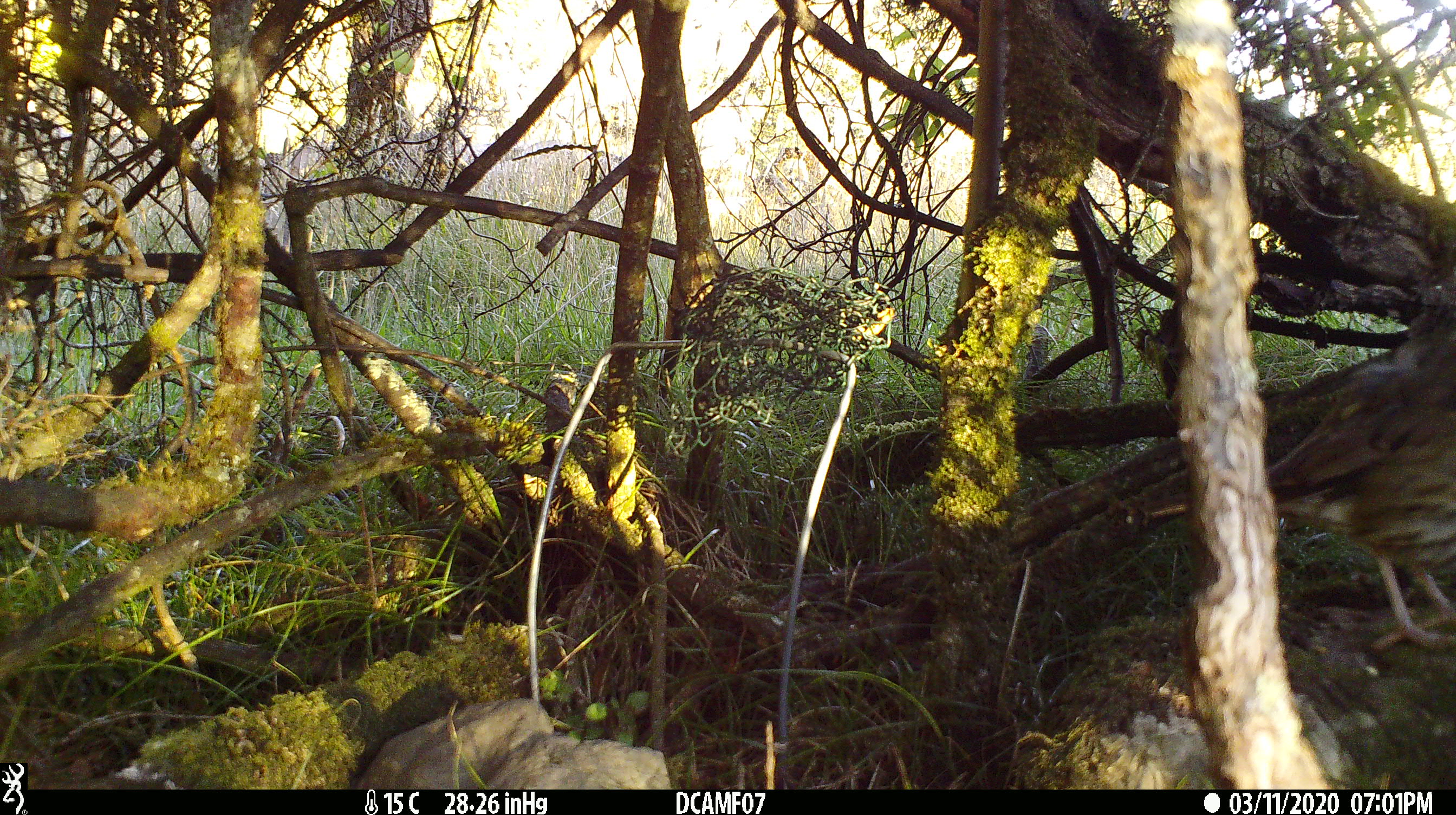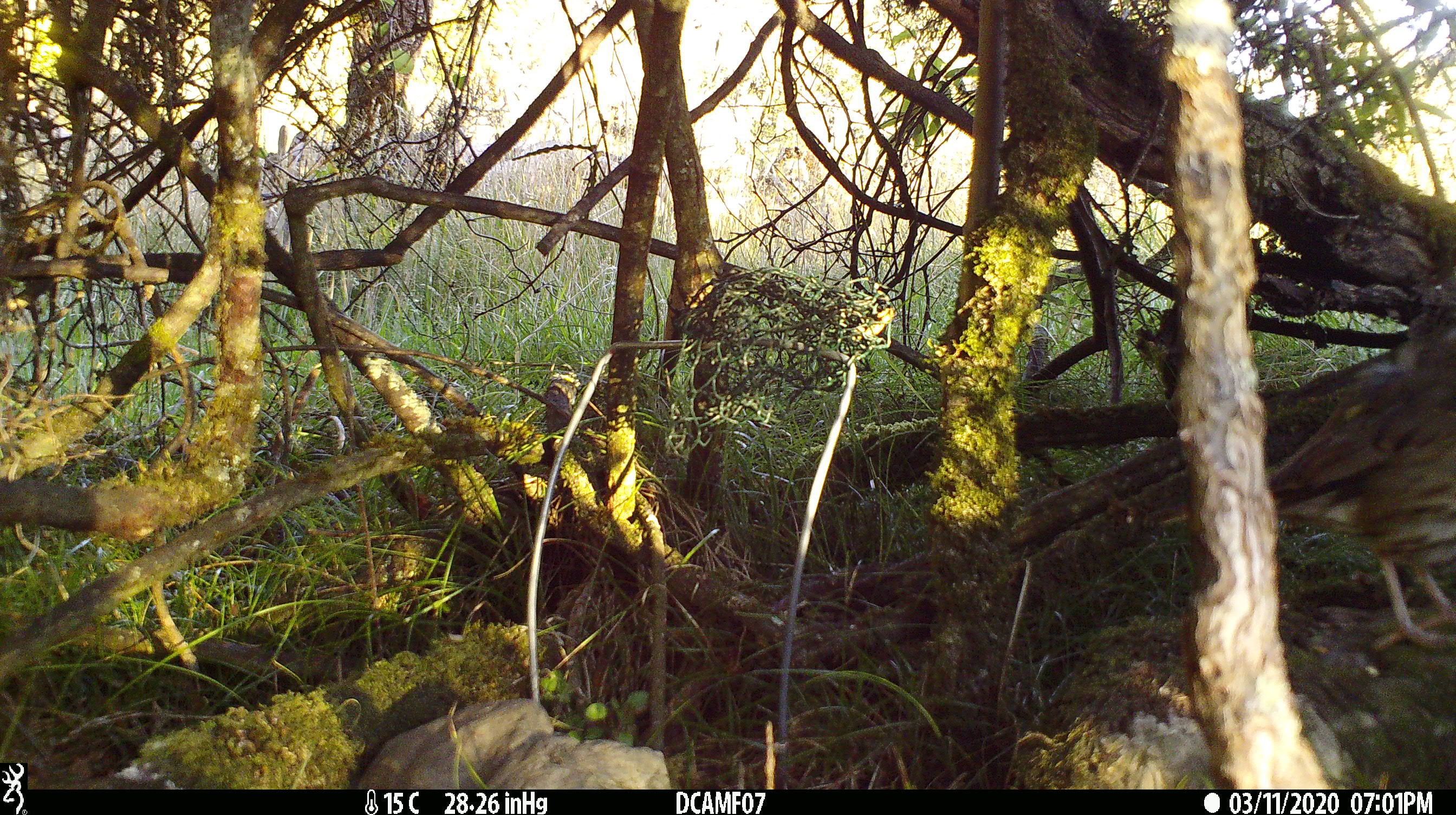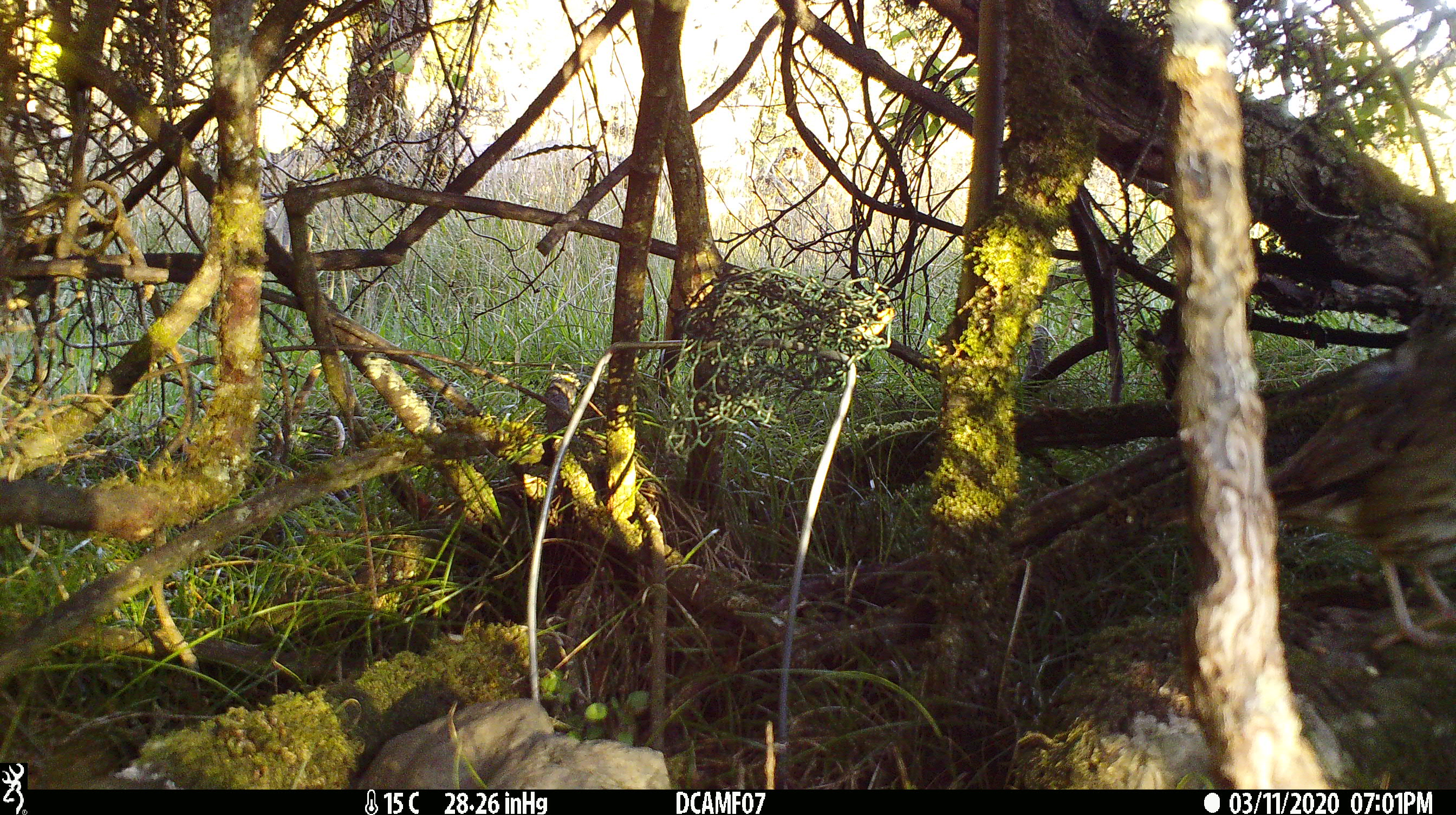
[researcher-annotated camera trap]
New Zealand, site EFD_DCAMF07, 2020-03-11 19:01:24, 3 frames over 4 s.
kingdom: Animalia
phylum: Chordata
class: Aves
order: Passeriformes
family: Turdidae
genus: Turdus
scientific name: Turdus philomelos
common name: song thrush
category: thrush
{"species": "thrush (song thrush) (Turdus philomelos)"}